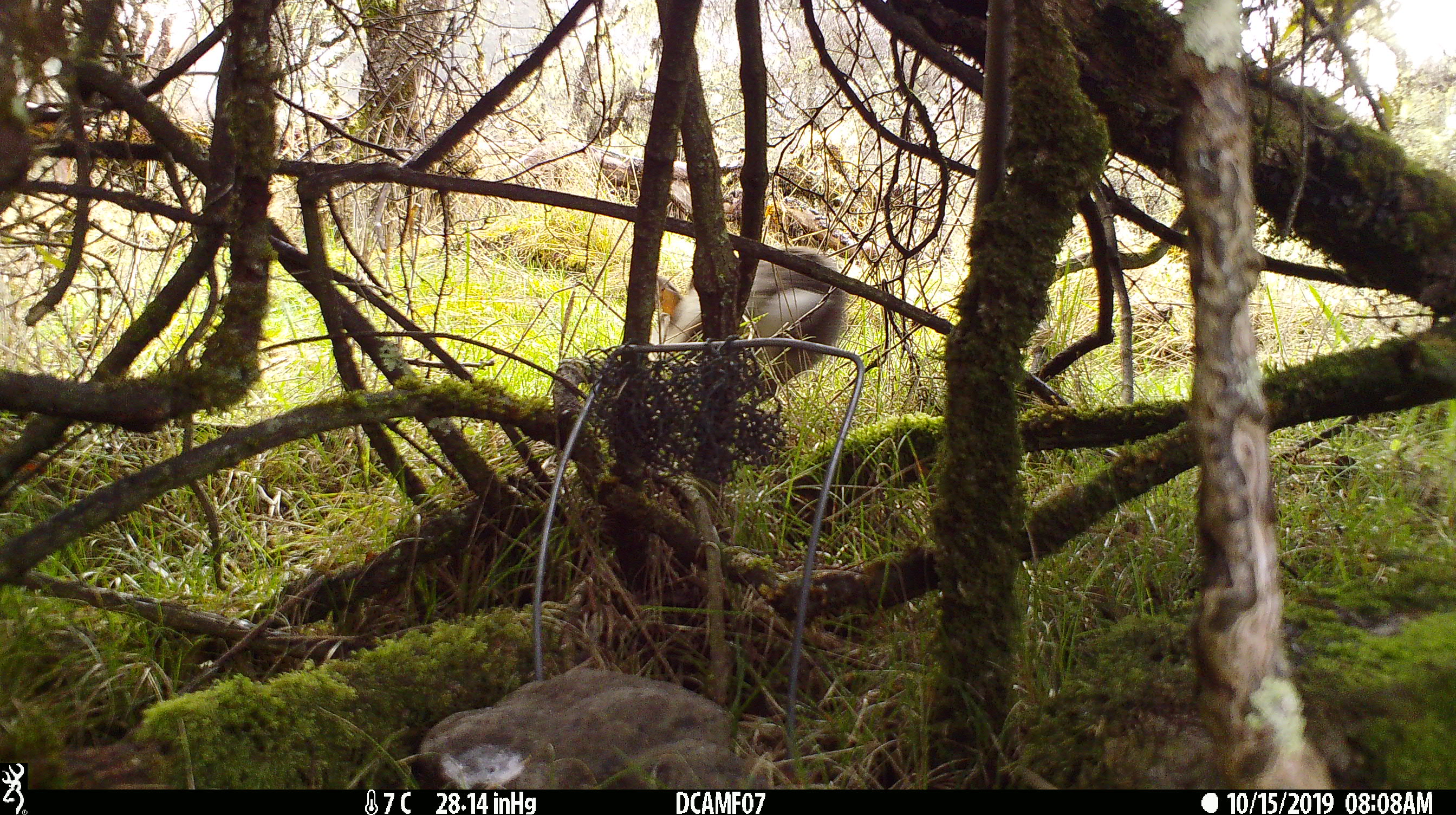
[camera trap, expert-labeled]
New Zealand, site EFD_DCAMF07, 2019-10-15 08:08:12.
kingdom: Animalia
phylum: Chordata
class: Mammalia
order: Lagomorpha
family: Leporidae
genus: Oryctolagus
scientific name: Oryctolagus cuniculus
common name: european rabbit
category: rabbit